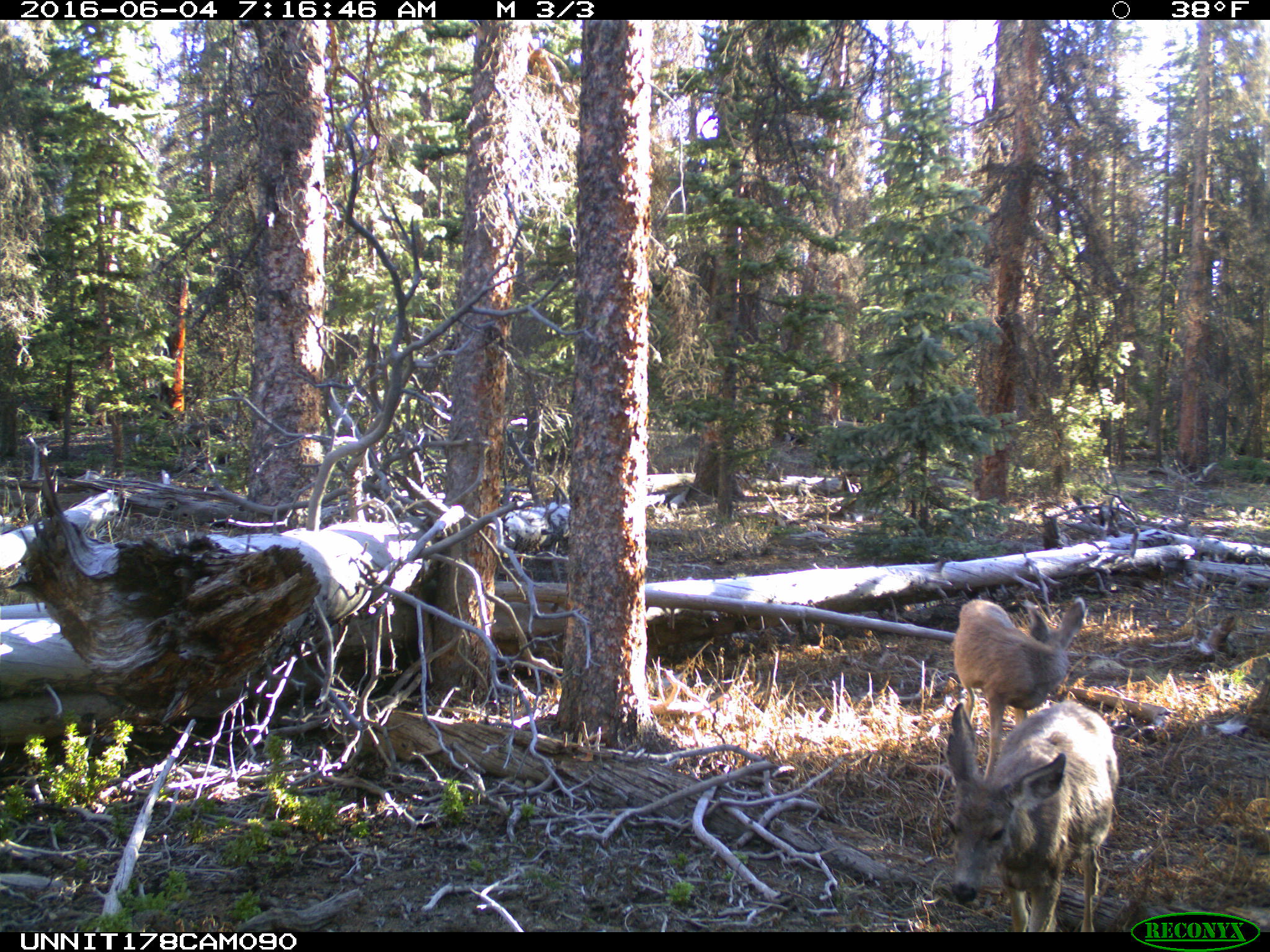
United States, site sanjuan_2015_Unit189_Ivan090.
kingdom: Animalia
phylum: Chordata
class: Mammalia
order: Artiodactyla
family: Cervidae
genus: Odocoileus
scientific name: Odocoileus hemionus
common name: mule deer